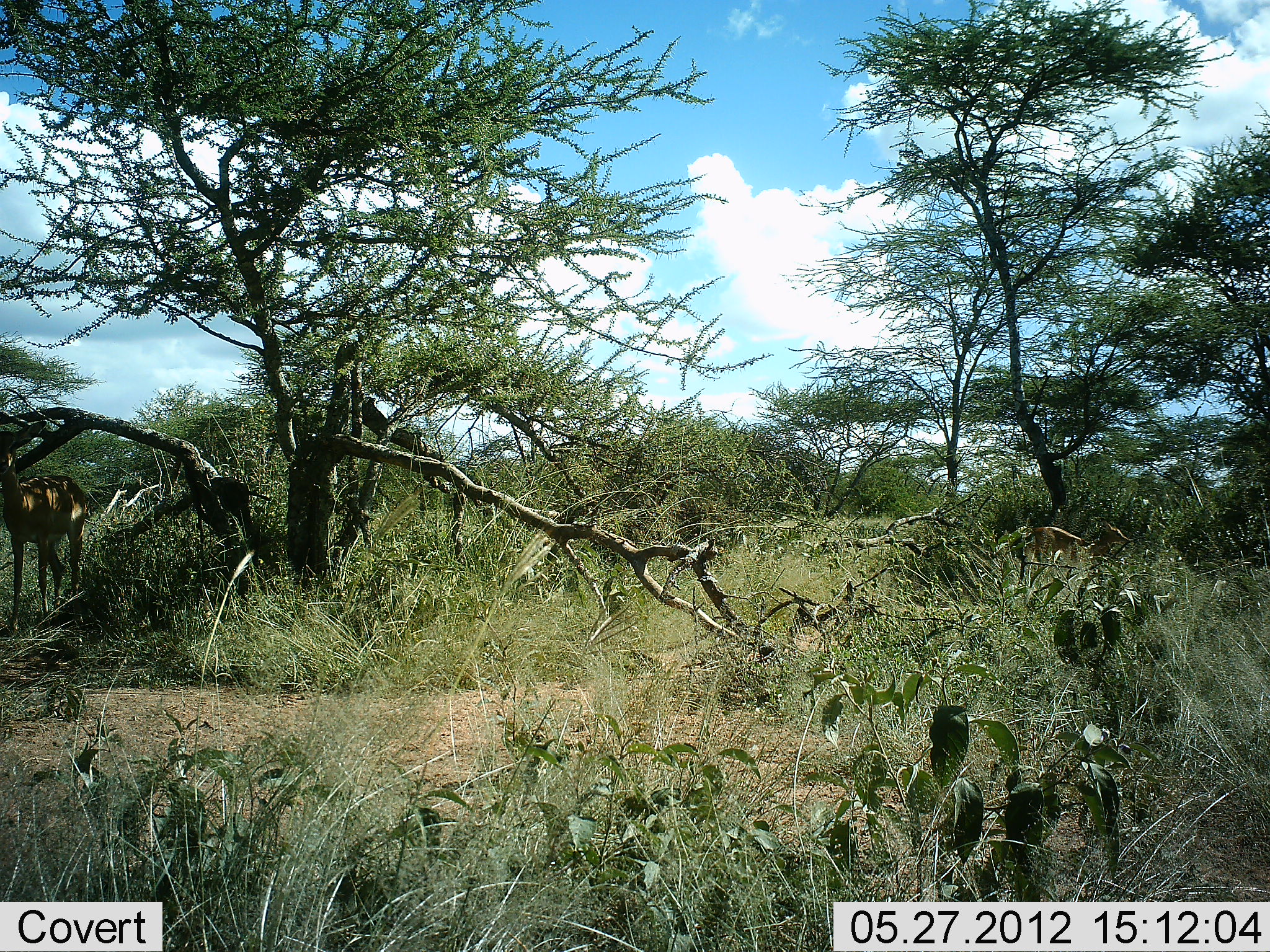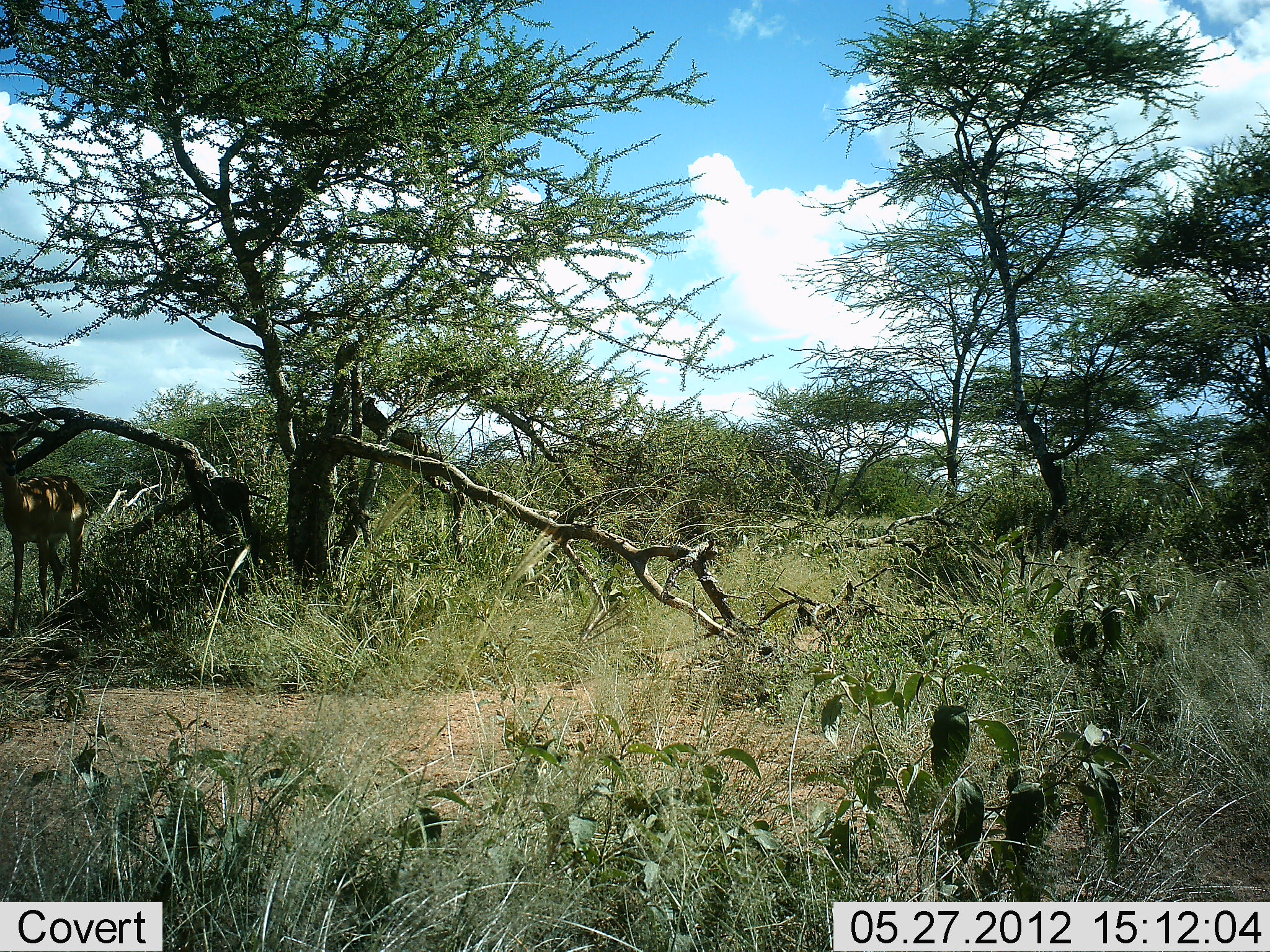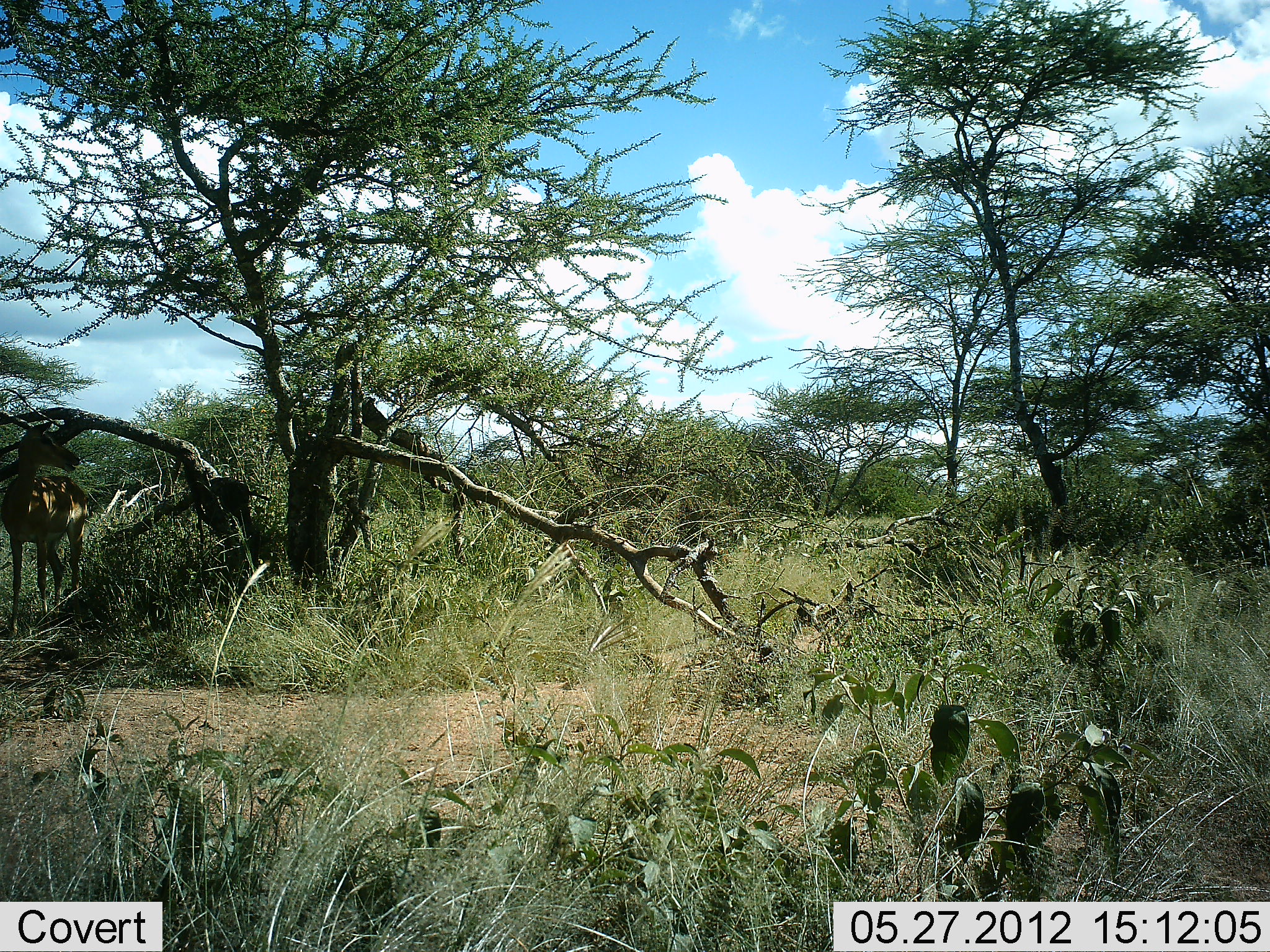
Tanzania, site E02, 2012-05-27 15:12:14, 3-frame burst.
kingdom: Animalia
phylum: Chordata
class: Mammalia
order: Artiodactyla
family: Bovidae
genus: Aepyceros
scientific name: Aepyceros melampus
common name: impala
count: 1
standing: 90%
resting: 0%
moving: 20%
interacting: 0%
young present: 0%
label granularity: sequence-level